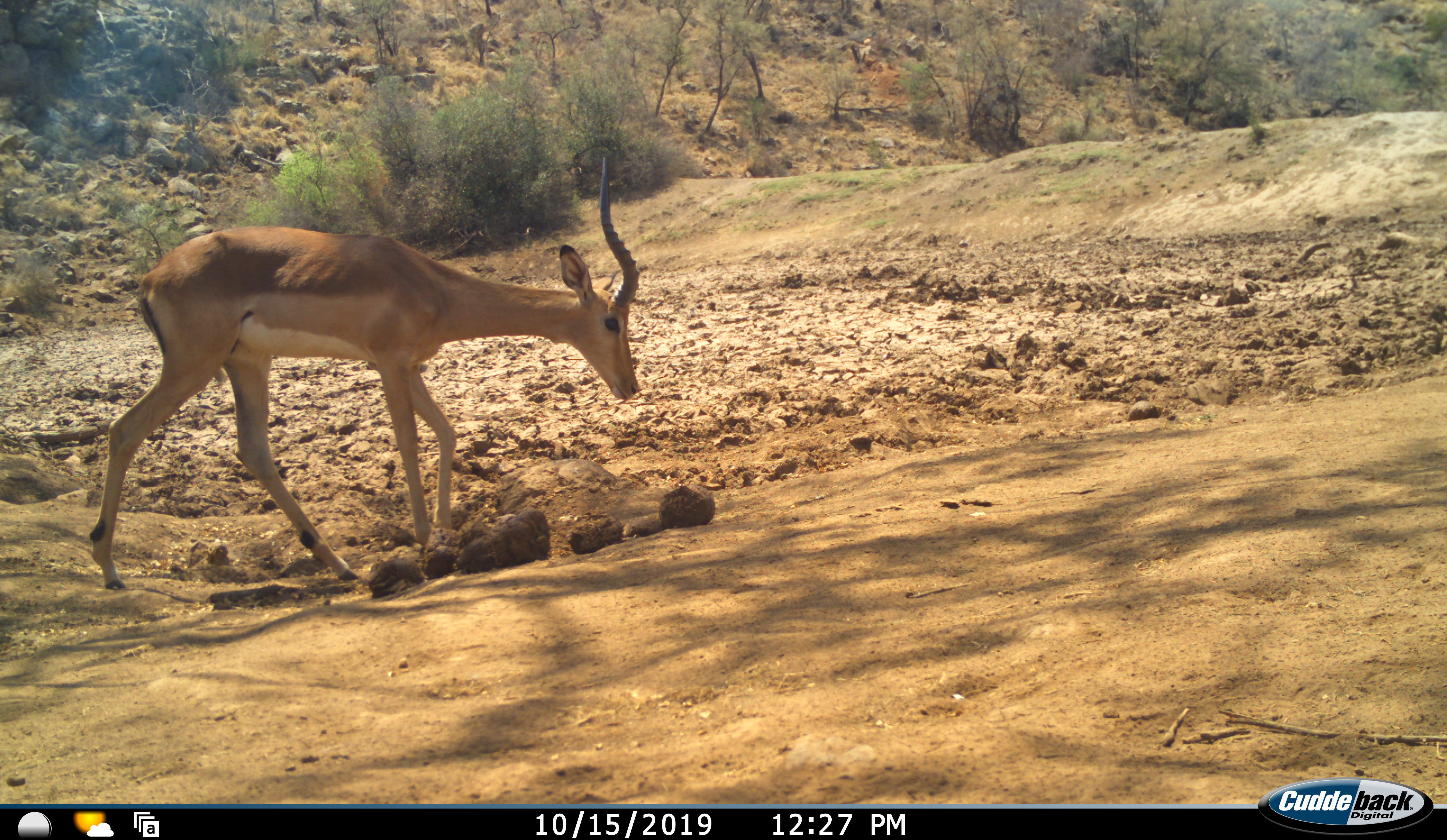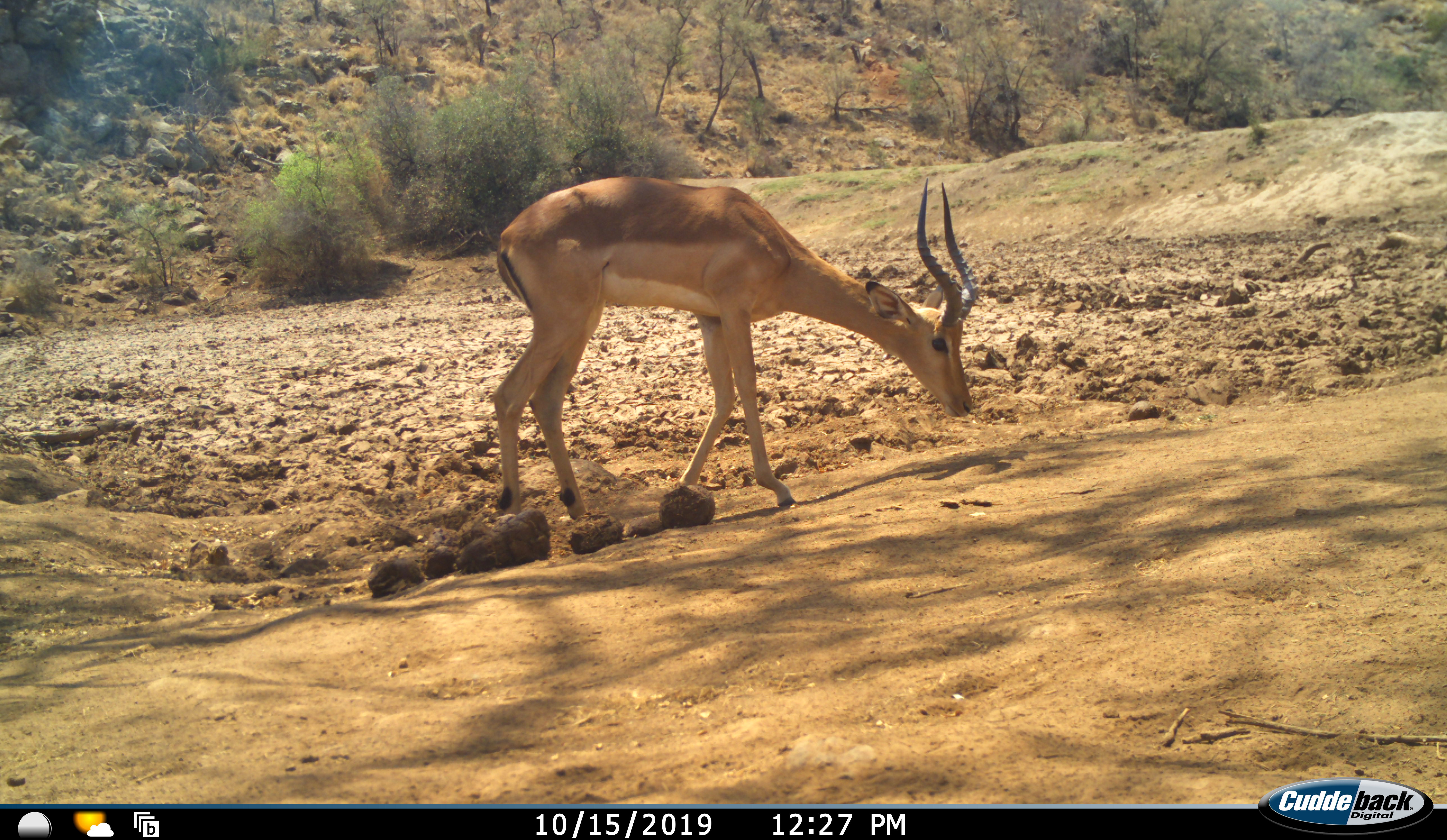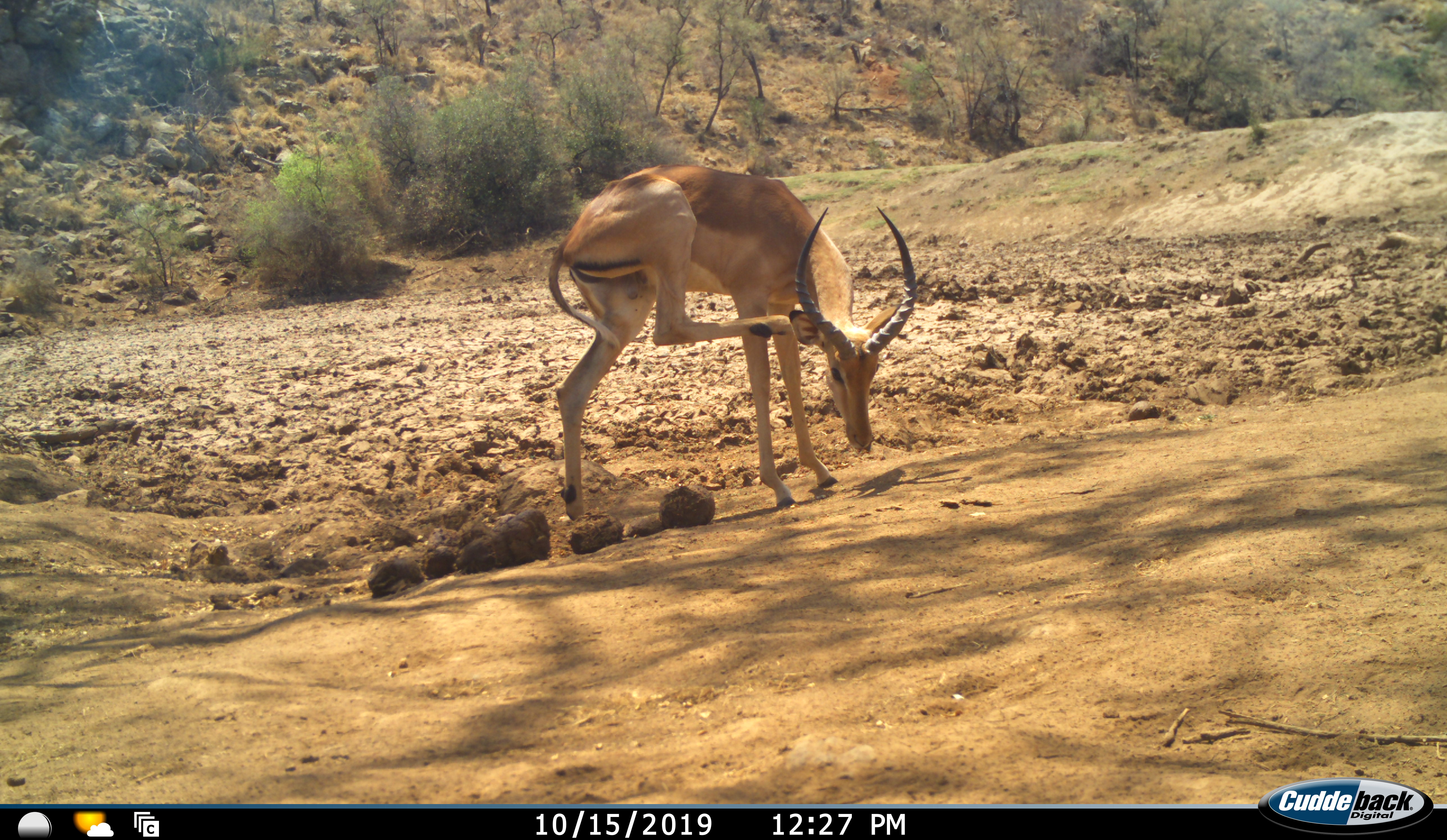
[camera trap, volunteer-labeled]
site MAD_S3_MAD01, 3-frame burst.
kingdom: Animalia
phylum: Chordata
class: Mammalia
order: Artiodactyla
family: Bovidae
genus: Aepyceros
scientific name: Aepyceros melampus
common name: impala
Impala (Aepyceros melampus), count 1. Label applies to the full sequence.